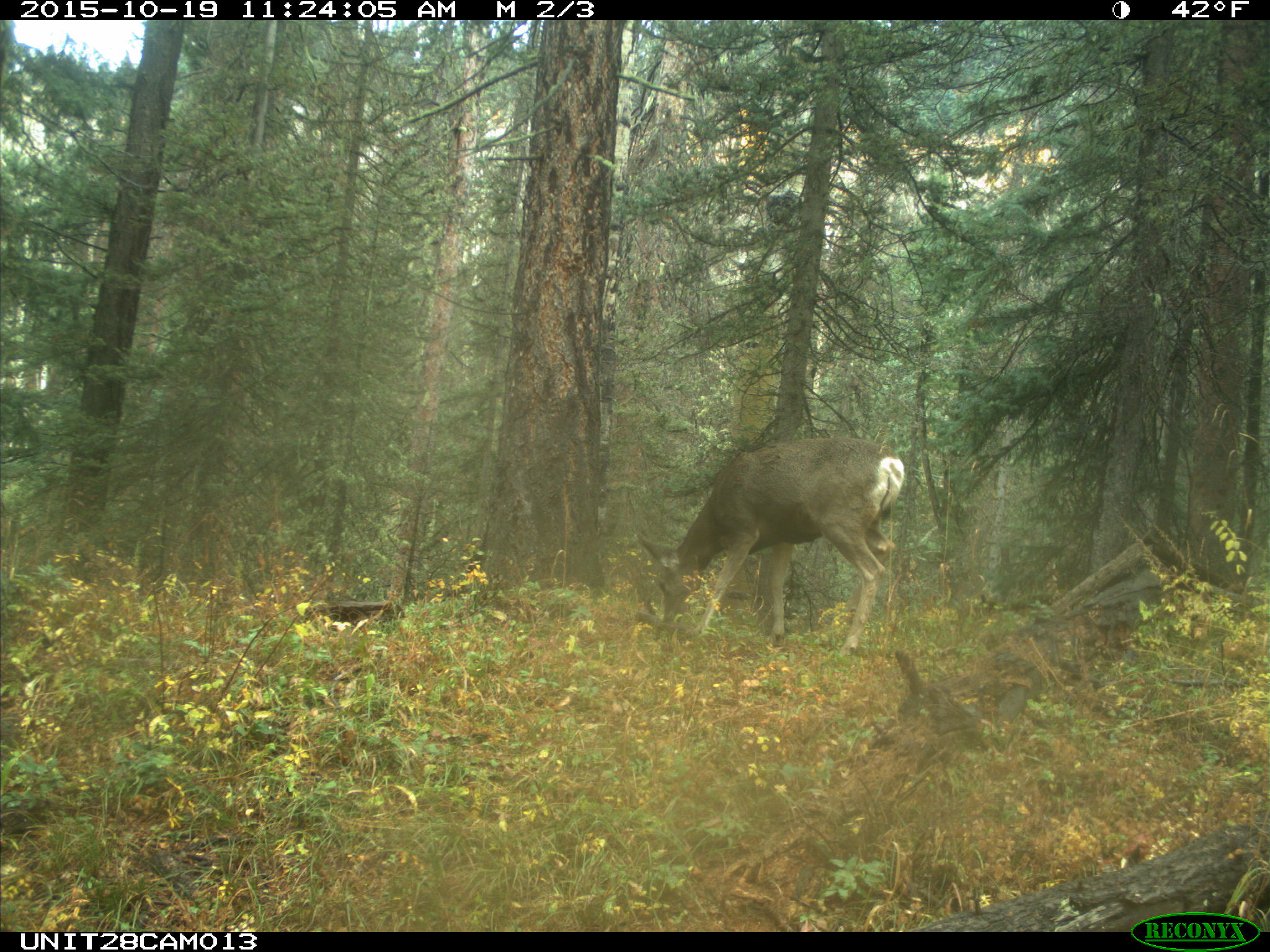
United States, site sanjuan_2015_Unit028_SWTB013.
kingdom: Animalia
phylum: Chordata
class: Mammalia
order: Artiodactyla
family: Cervidae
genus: Odocoileus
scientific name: Odocoileus hemionus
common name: mule deer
Odocoileus hemionus (mule deer).